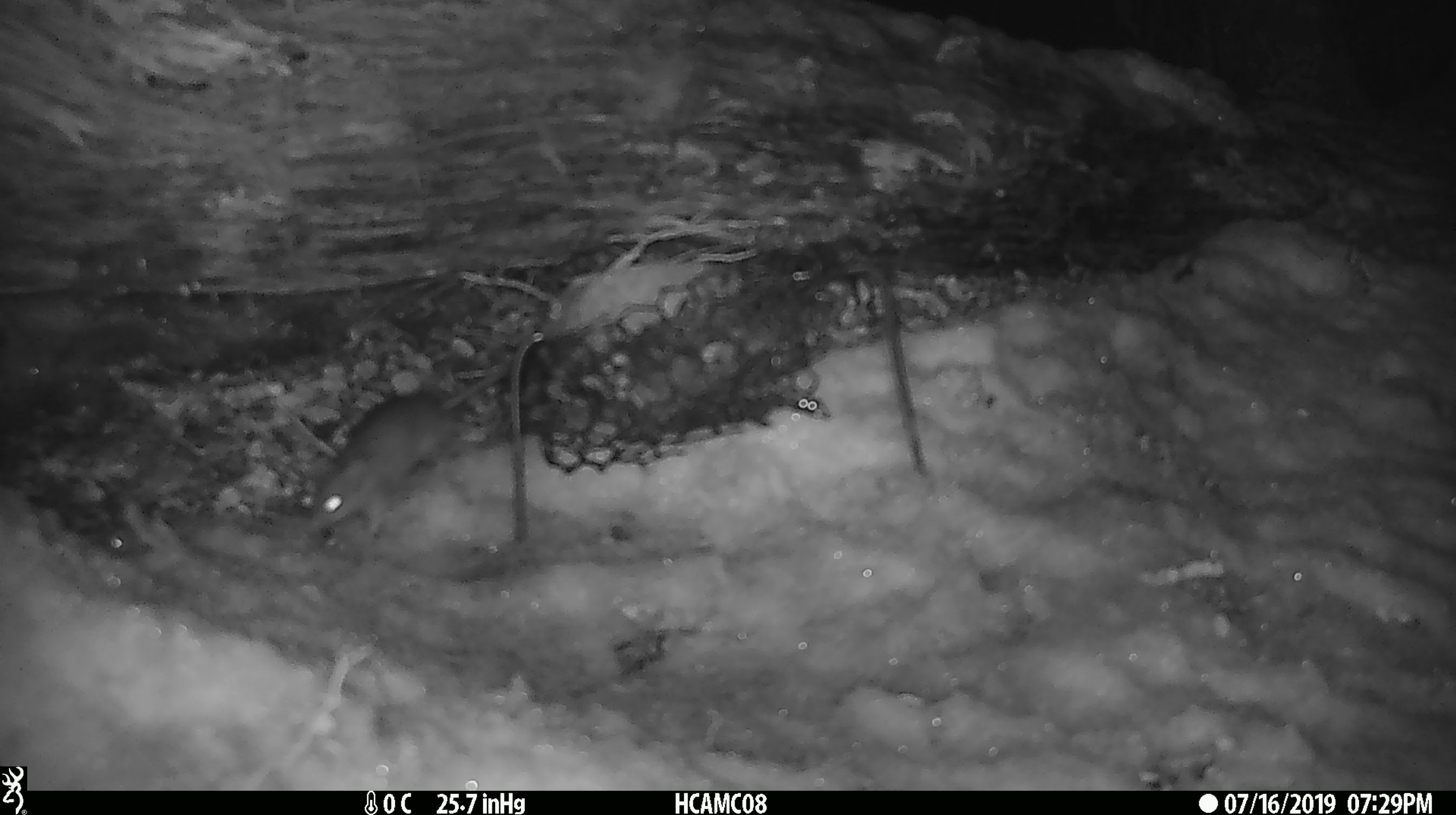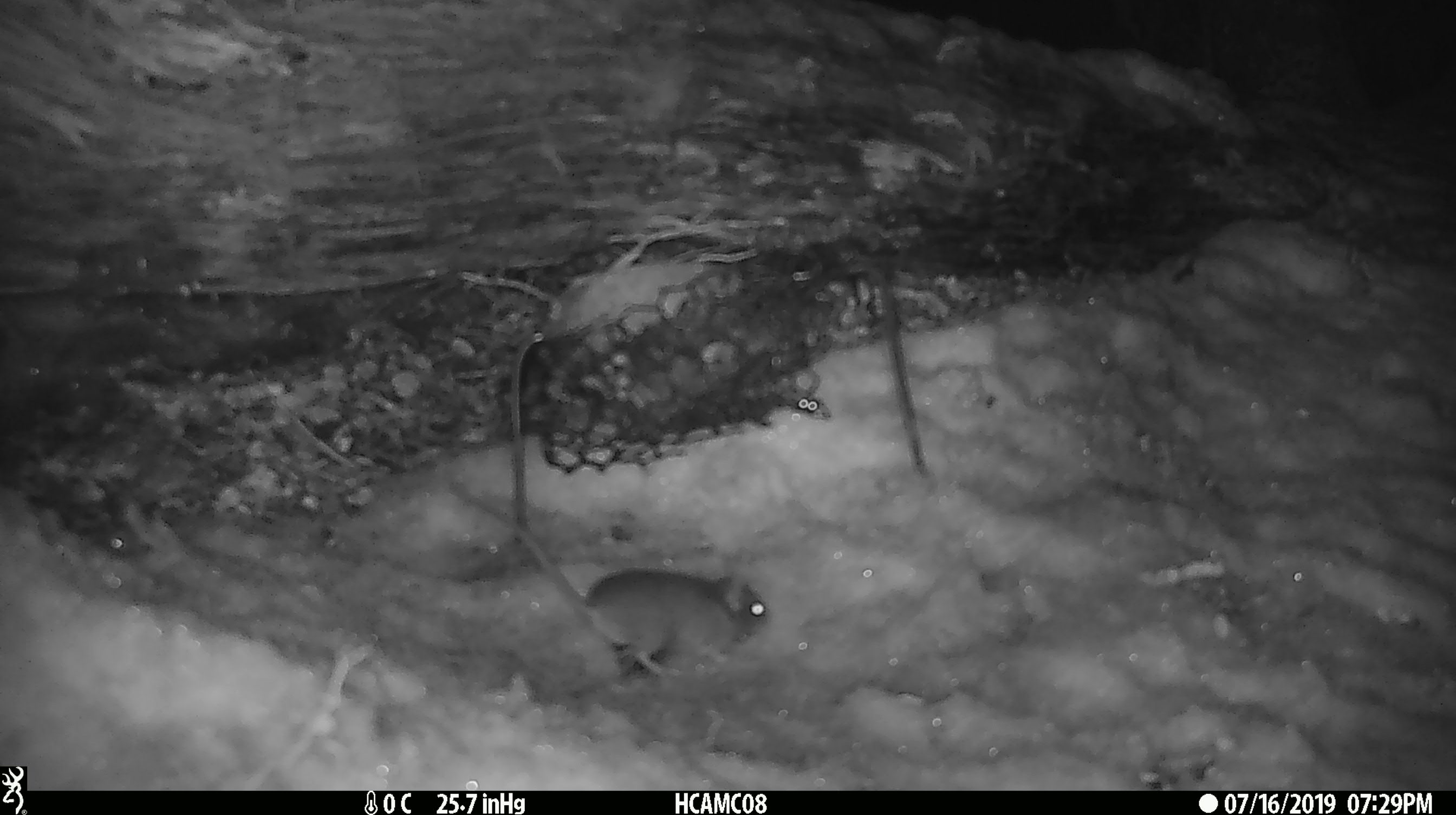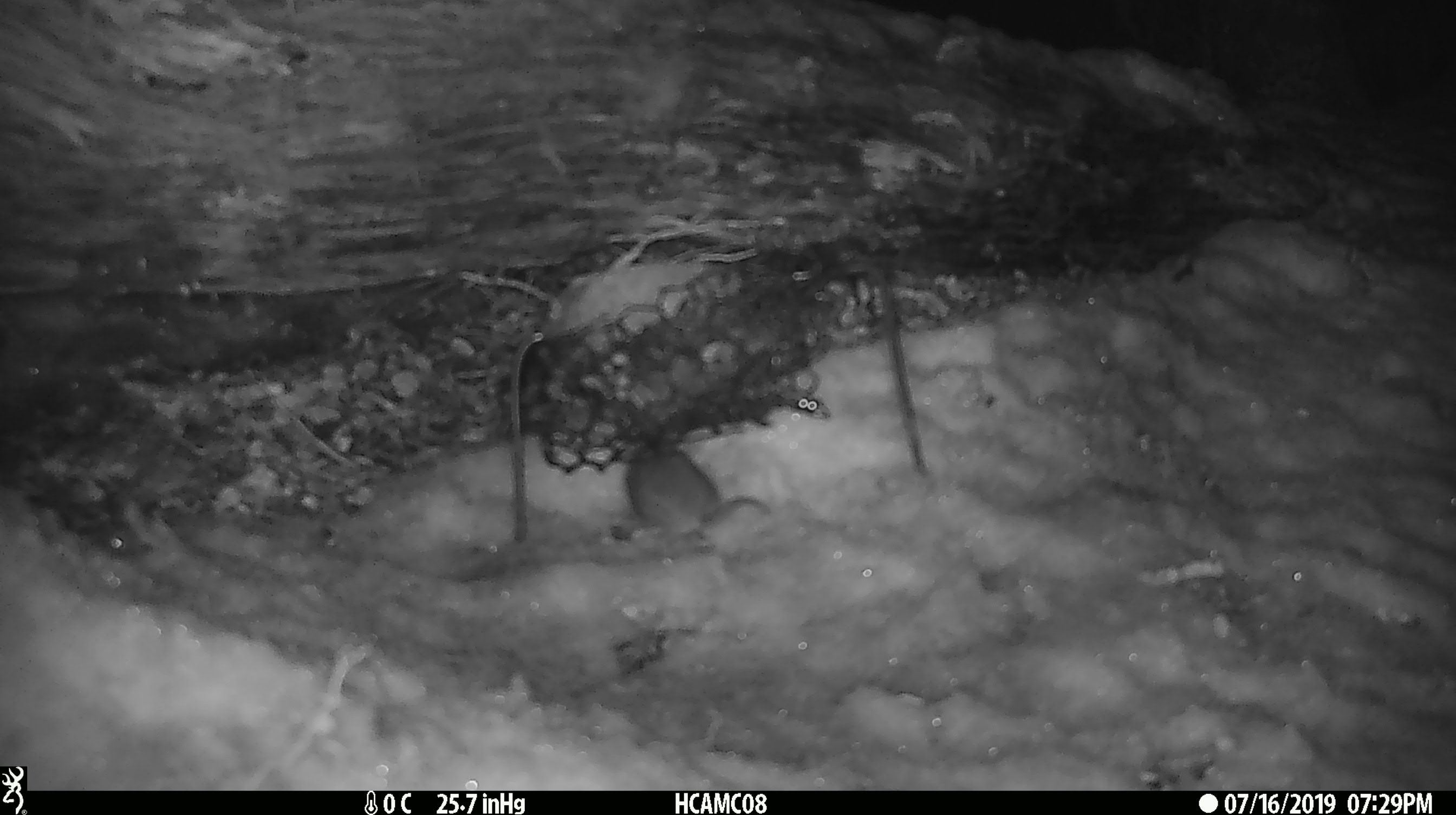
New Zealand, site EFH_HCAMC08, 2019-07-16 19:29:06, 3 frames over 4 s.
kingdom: Animalia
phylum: Chordata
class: Mammalia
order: Rodentia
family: Muridae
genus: Mus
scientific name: Mus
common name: mouse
Mouse (Mus).